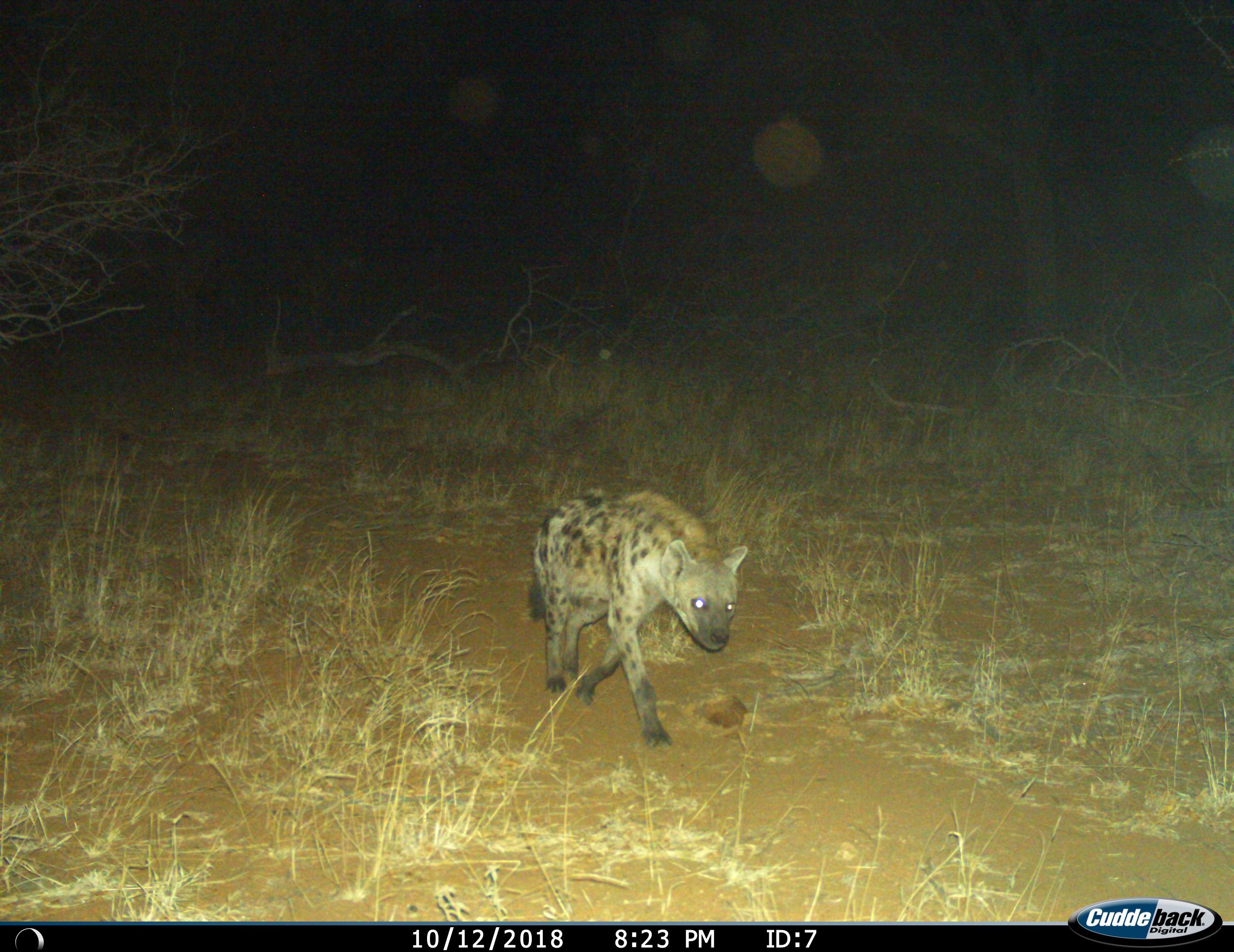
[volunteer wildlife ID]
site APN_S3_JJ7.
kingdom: Animalia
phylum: Chordata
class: Mammalia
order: Carnivora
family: Hyaenidae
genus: Crocuta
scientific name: Crocuta crocuta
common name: spotted hyena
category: hyenaspotted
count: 1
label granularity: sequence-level